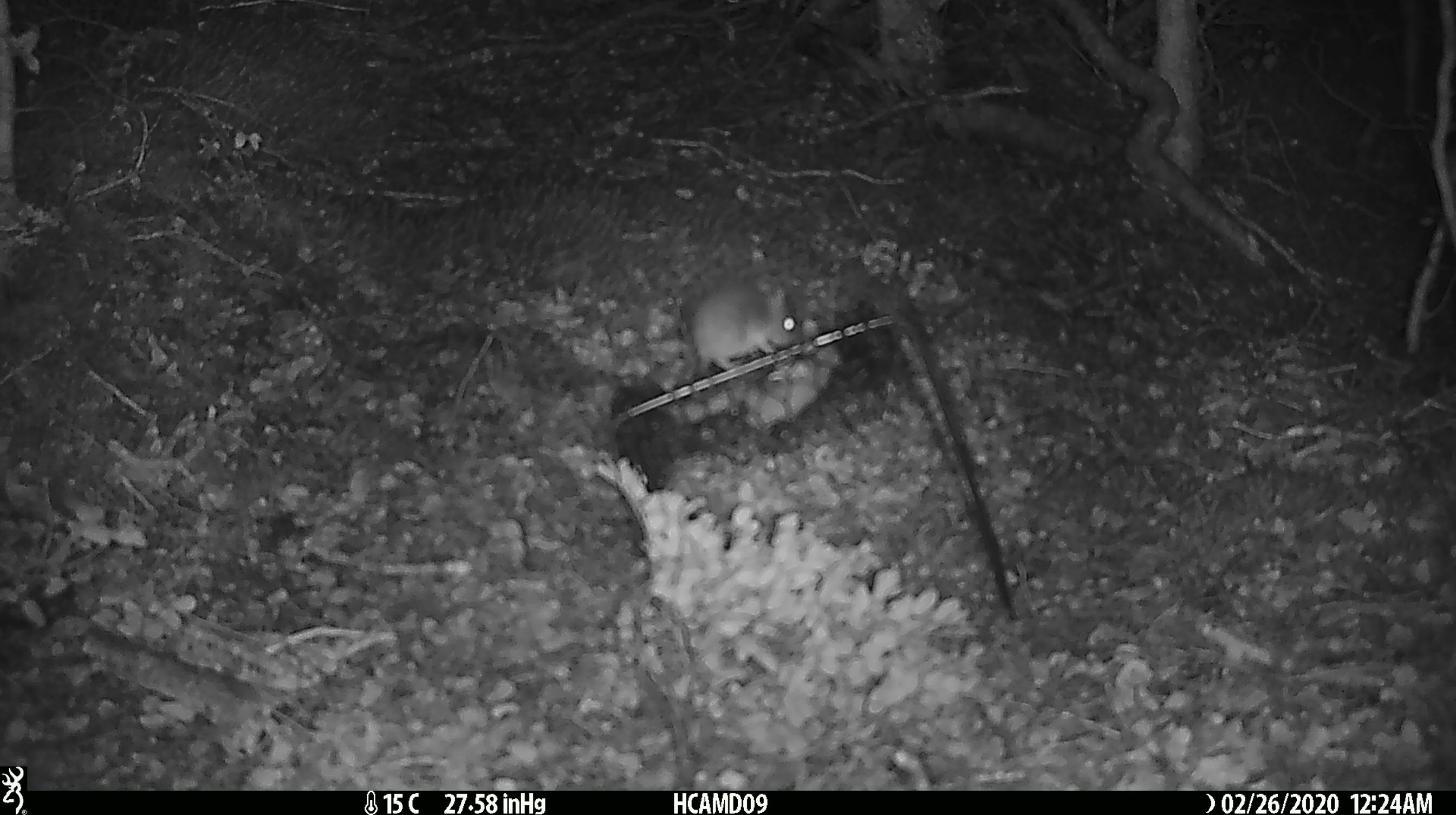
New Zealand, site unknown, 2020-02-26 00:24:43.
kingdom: Animalia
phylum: Chordata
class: Mammalia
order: Rodentia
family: Muridae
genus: Mus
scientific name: Mus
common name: mouse